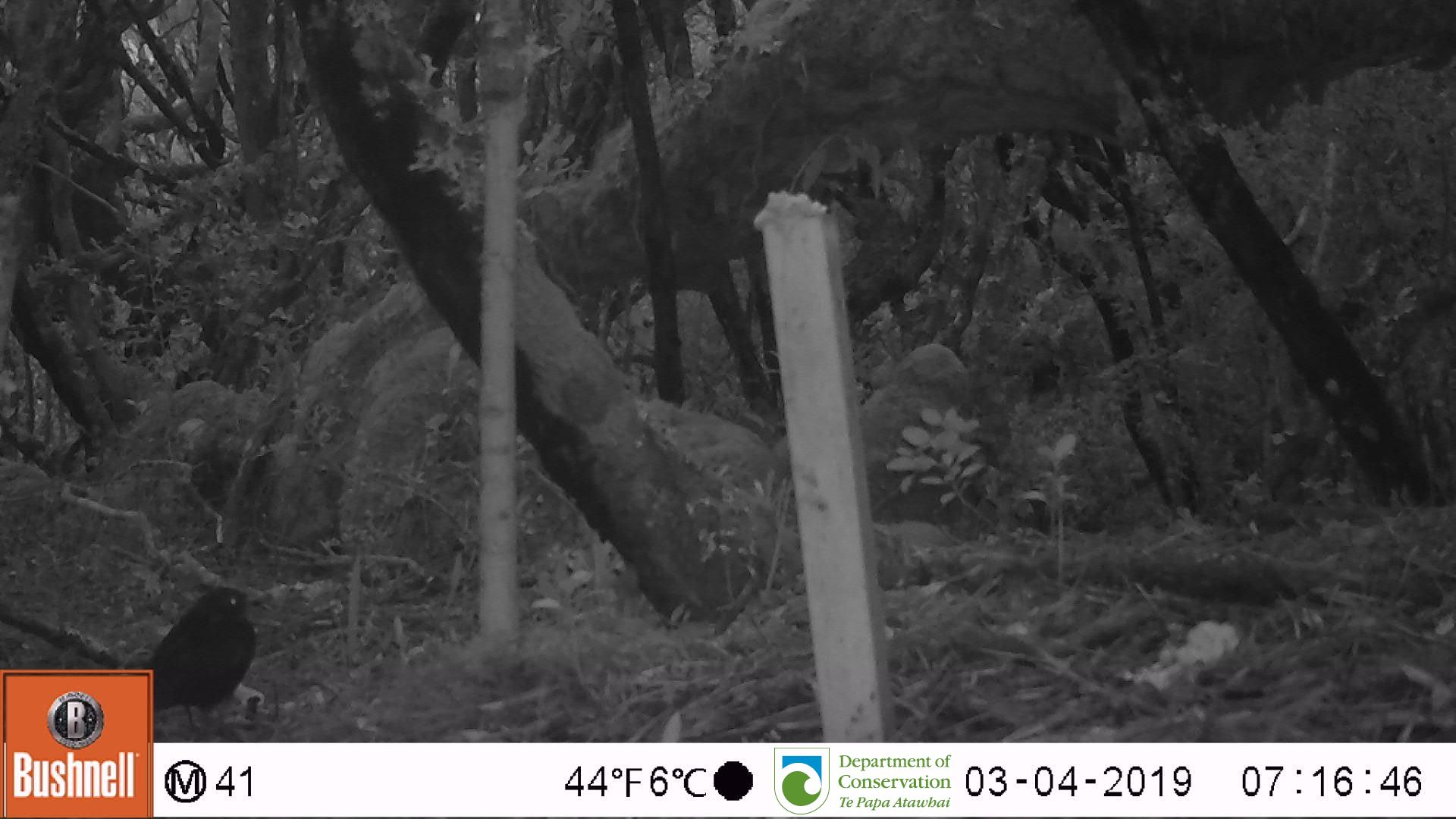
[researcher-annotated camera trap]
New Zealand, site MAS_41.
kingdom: Animalia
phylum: Chordata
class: Aves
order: Passeriformes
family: Turdidae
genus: Turdus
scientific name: Turdus merula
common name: eurasian blackbird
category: blackbird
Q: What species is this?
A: Blackbird (eurasian blackbird) (Turdus merula).